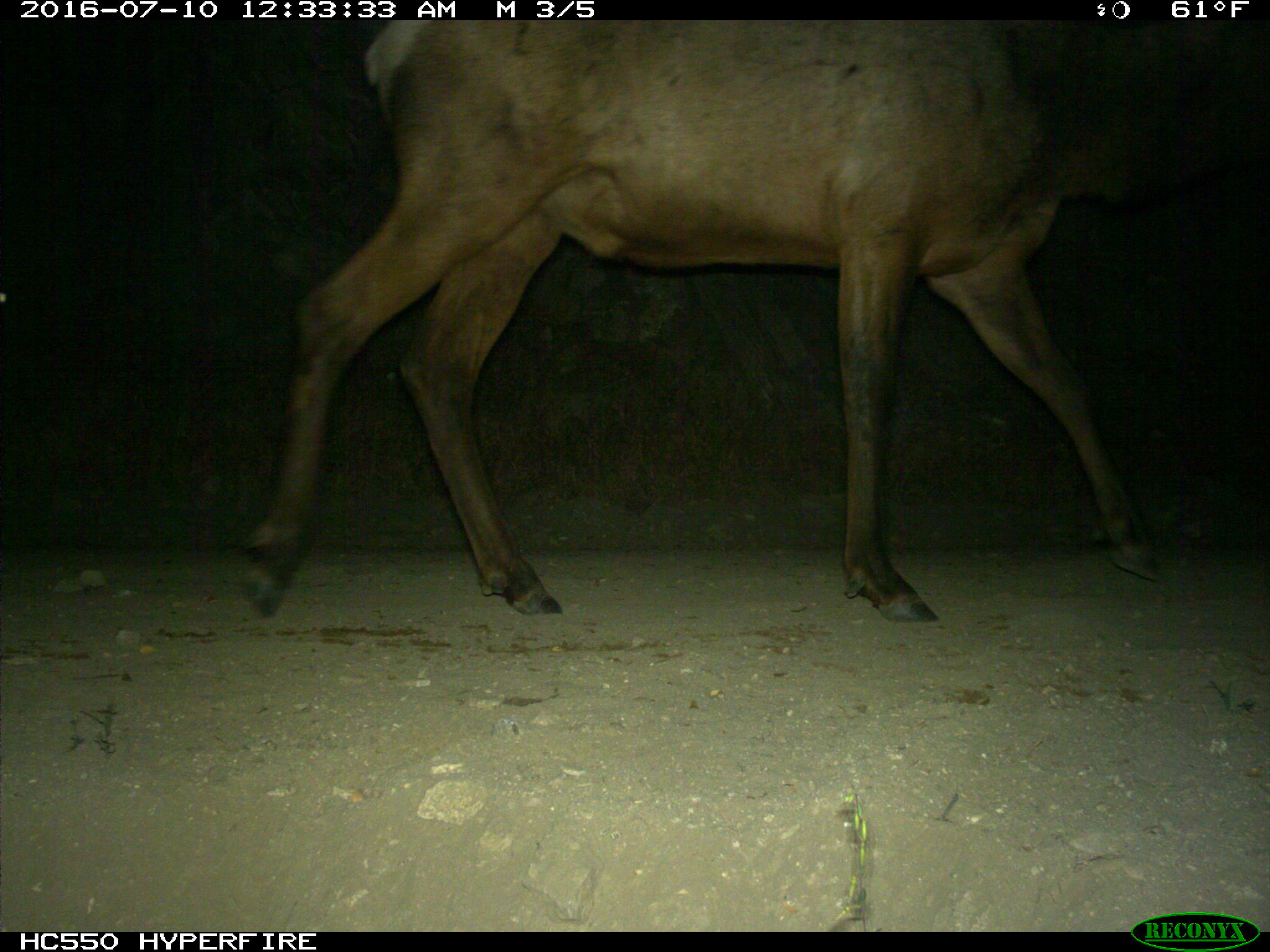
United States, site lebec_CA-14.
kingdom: Animalia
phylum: Chordata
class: Mammalia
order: Artiodactyla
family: Cervidae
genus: Cervus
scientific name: Cervus canadensis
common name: elk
Cervus canadensis (elk).